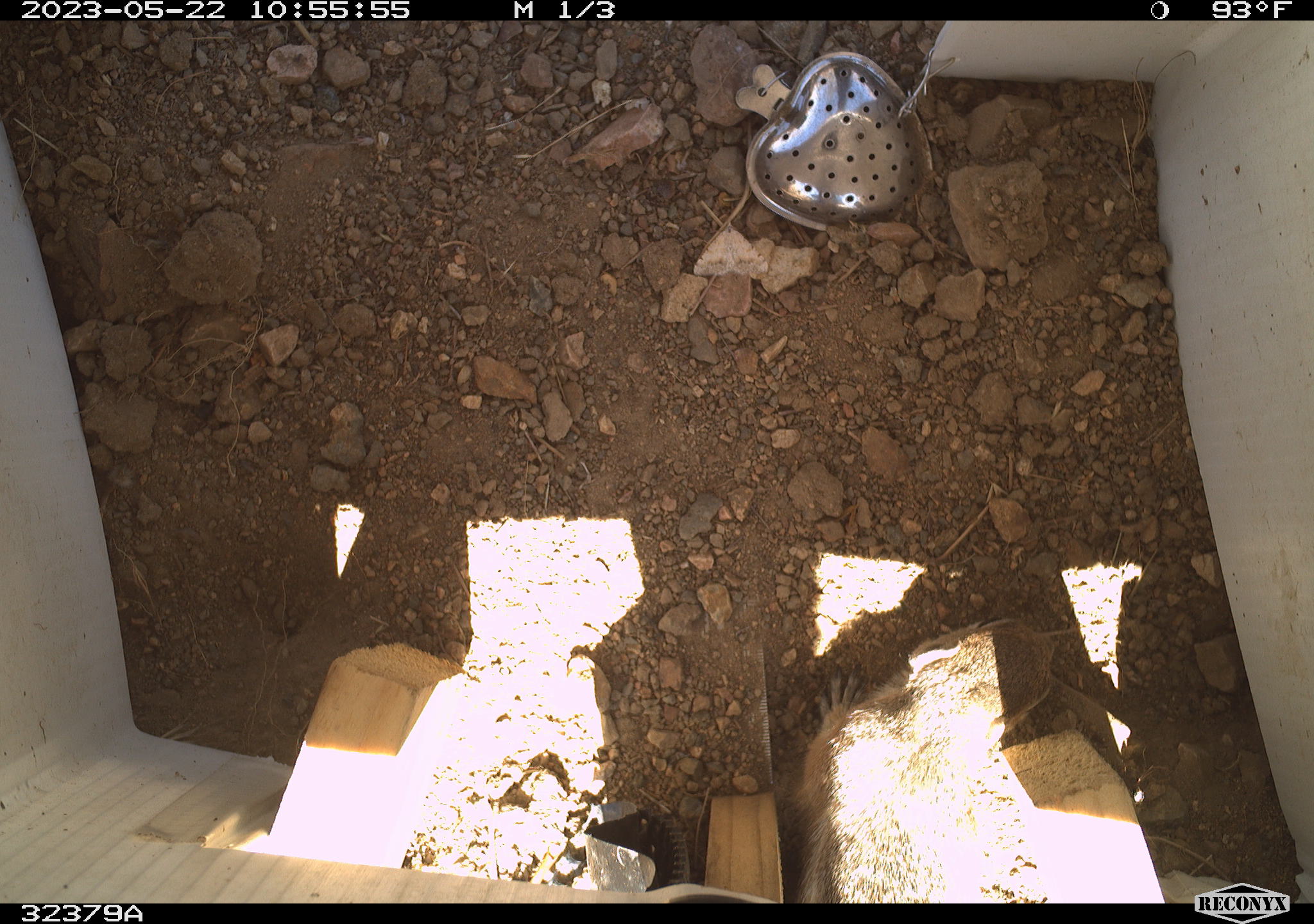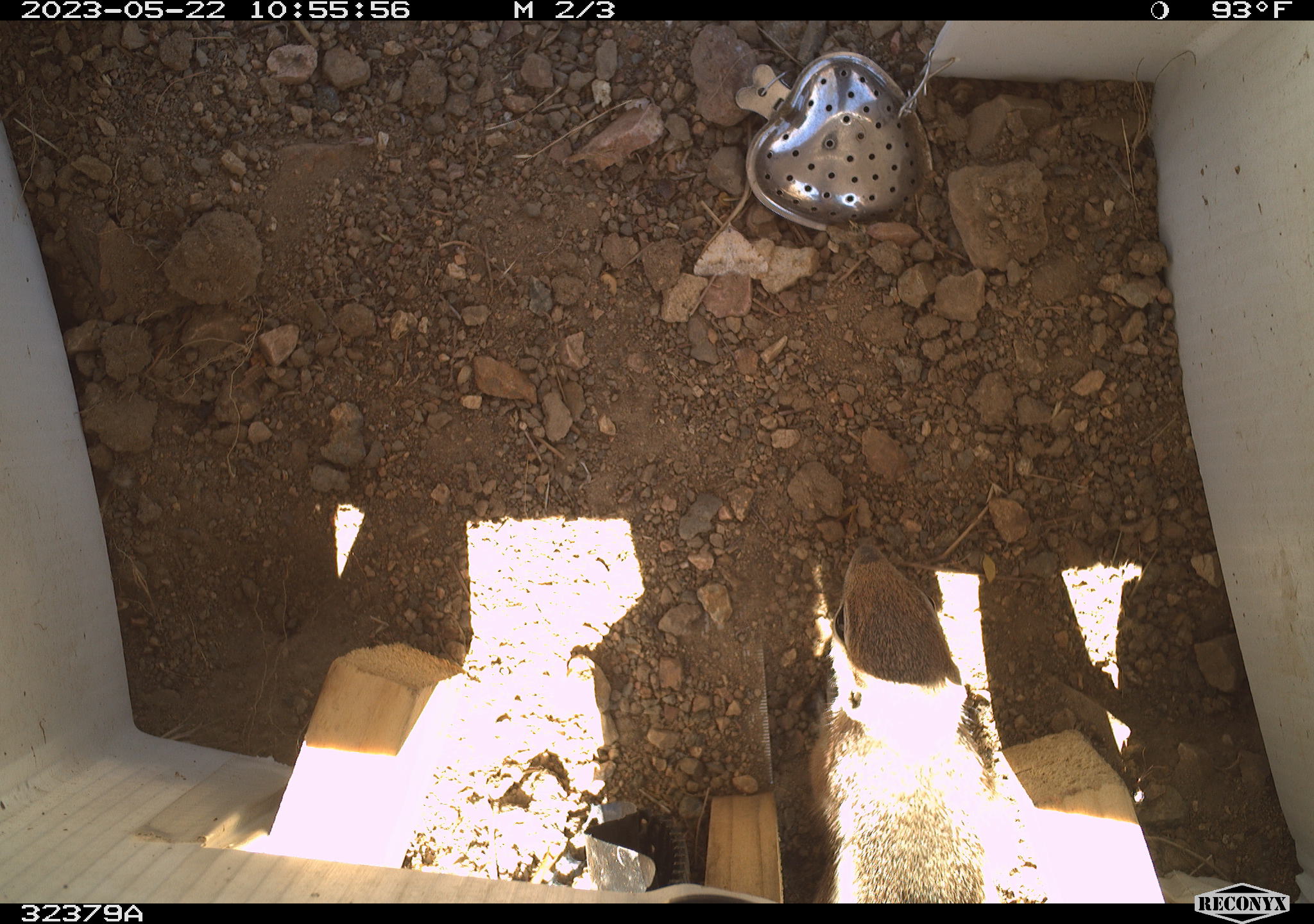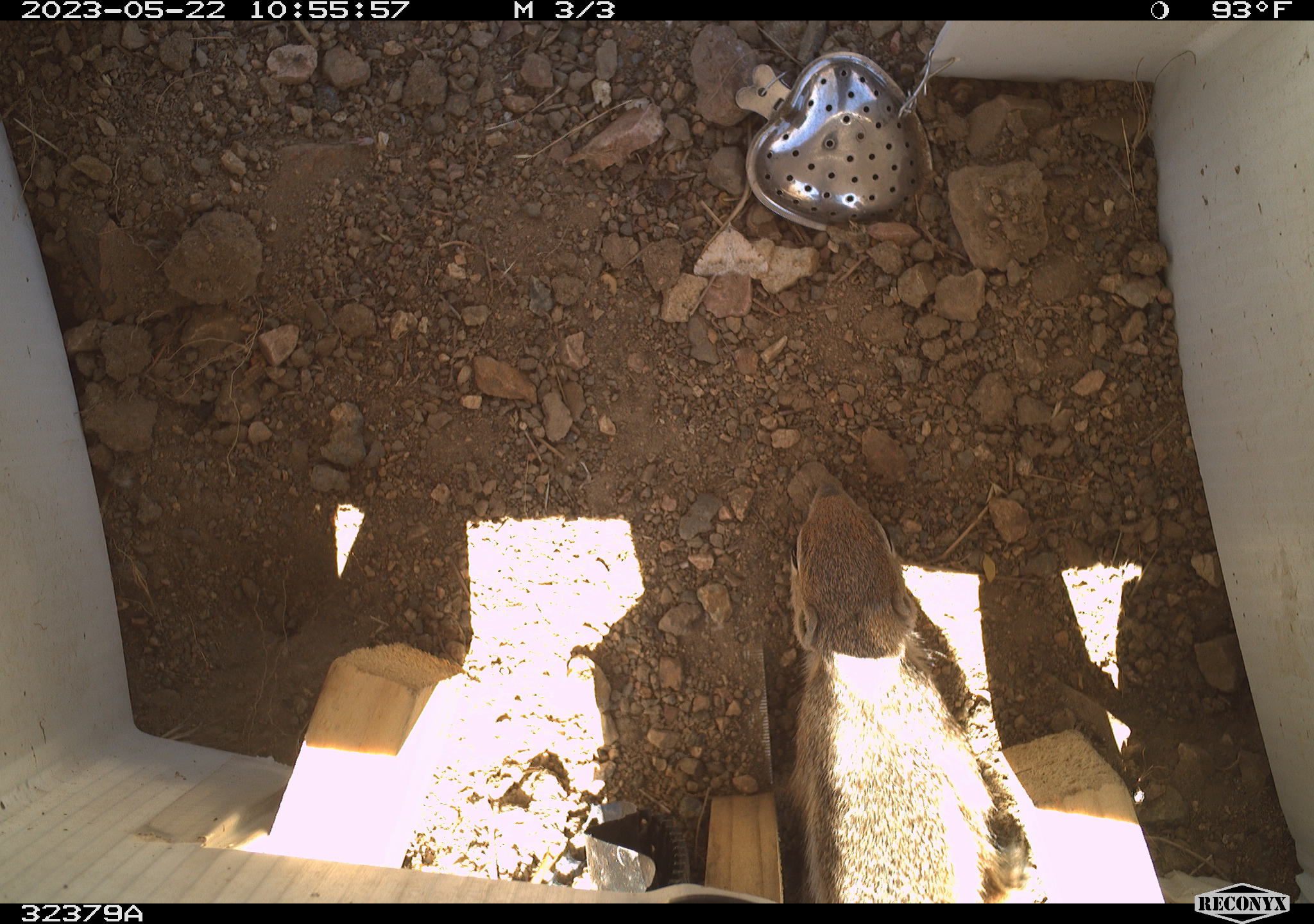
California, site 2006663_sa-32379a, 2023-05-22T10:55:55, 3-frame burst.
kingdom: Animalia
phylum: Chordata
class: Mammalia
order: Rodentia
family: Sciuridae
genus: Ammospermophilus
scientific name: Ammospermophilus leucurus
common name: white-tailed antelope squirrel